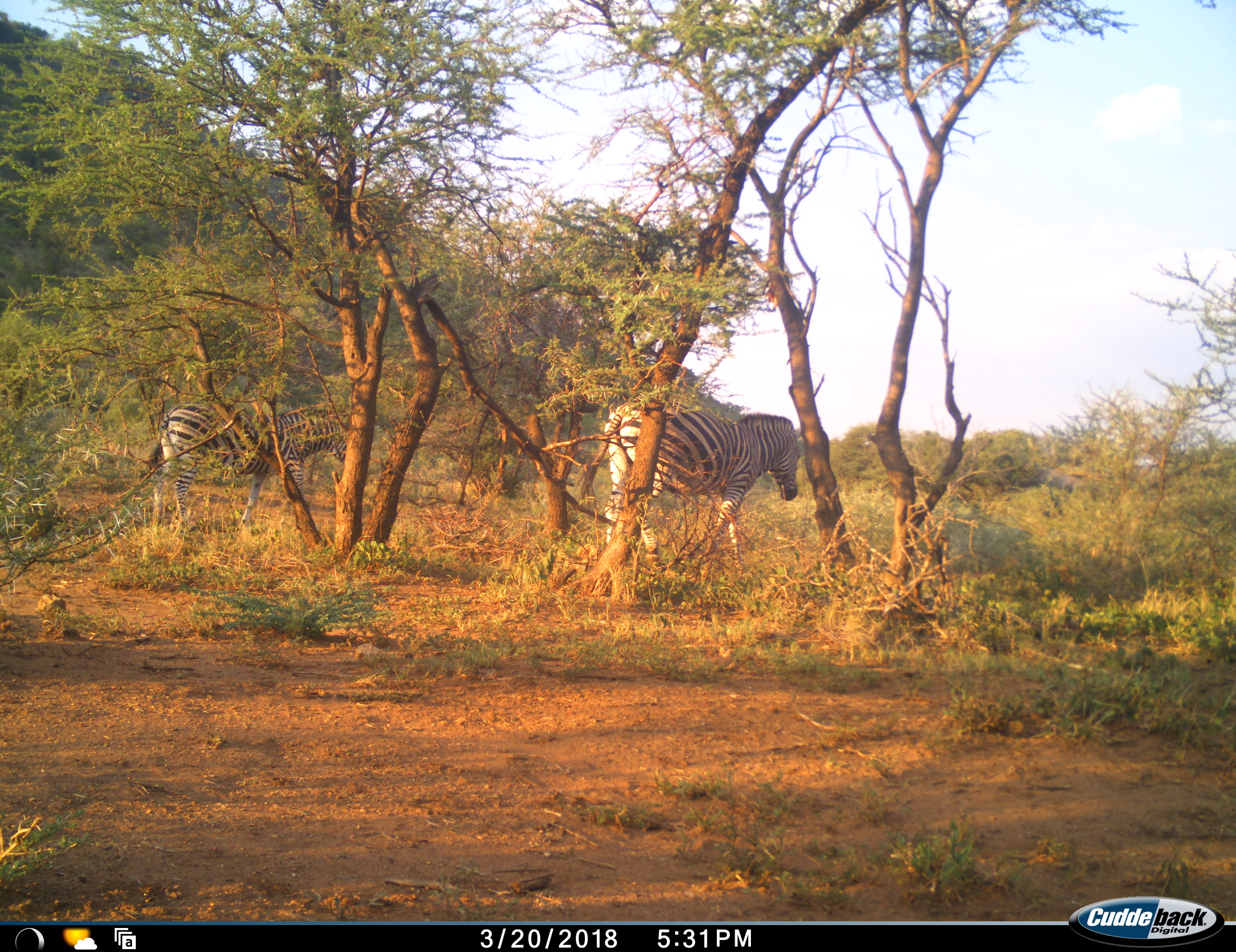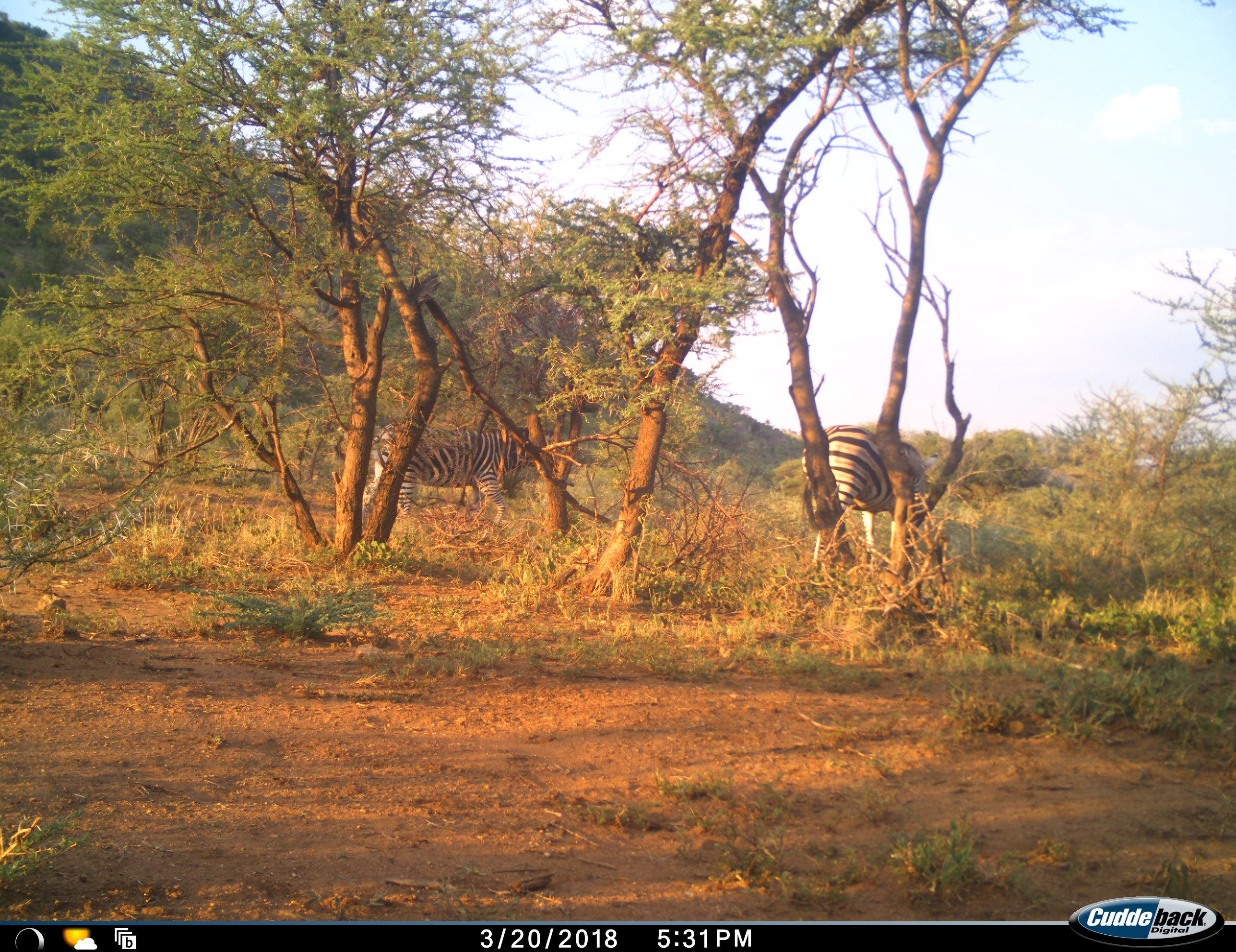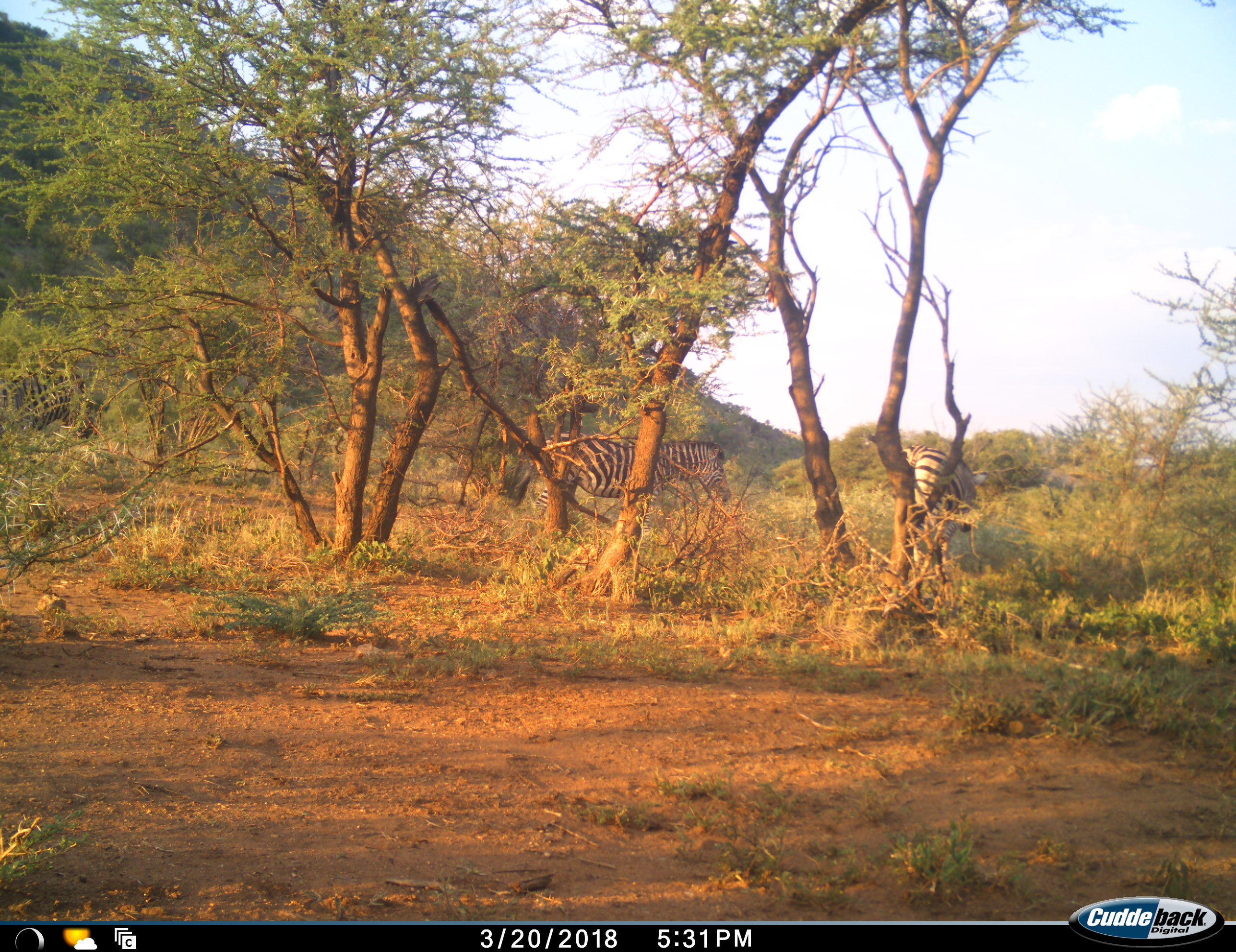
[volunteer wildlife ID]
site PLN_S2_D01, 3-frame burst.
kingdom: Animalia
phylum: Chordata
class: Mammalia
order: Perissodactyla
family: Equidae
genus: Equus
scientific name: Equus quagga burchellii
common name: burchell's zebra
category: zebraburchells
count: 3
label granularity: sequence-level